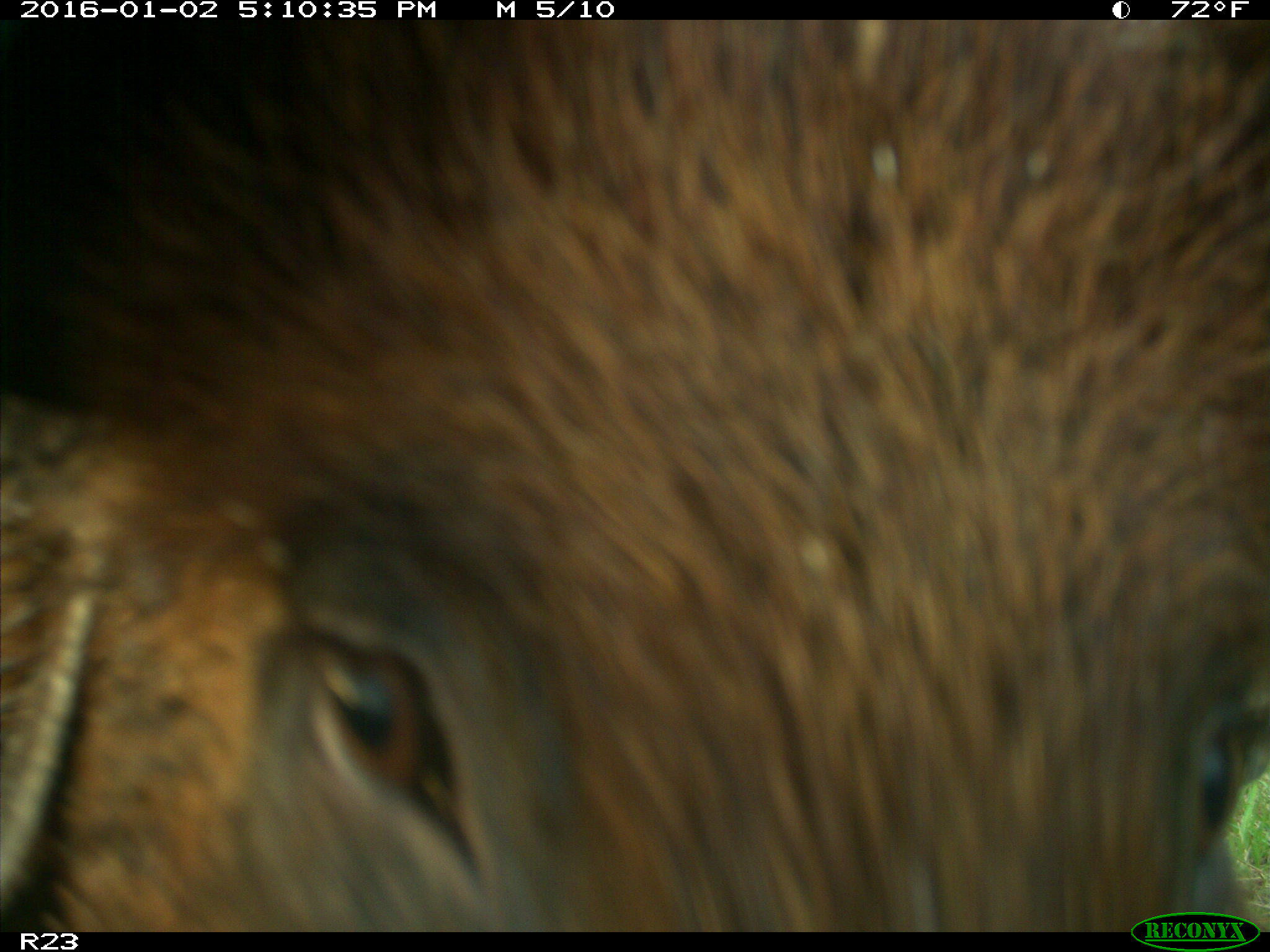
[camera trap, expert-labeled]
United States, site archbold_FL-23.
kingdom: Animalia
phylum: Chordata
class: Mammalia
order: Artiodactyla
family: Suidae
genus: Sus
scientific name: Sus scrofa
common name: wild boar